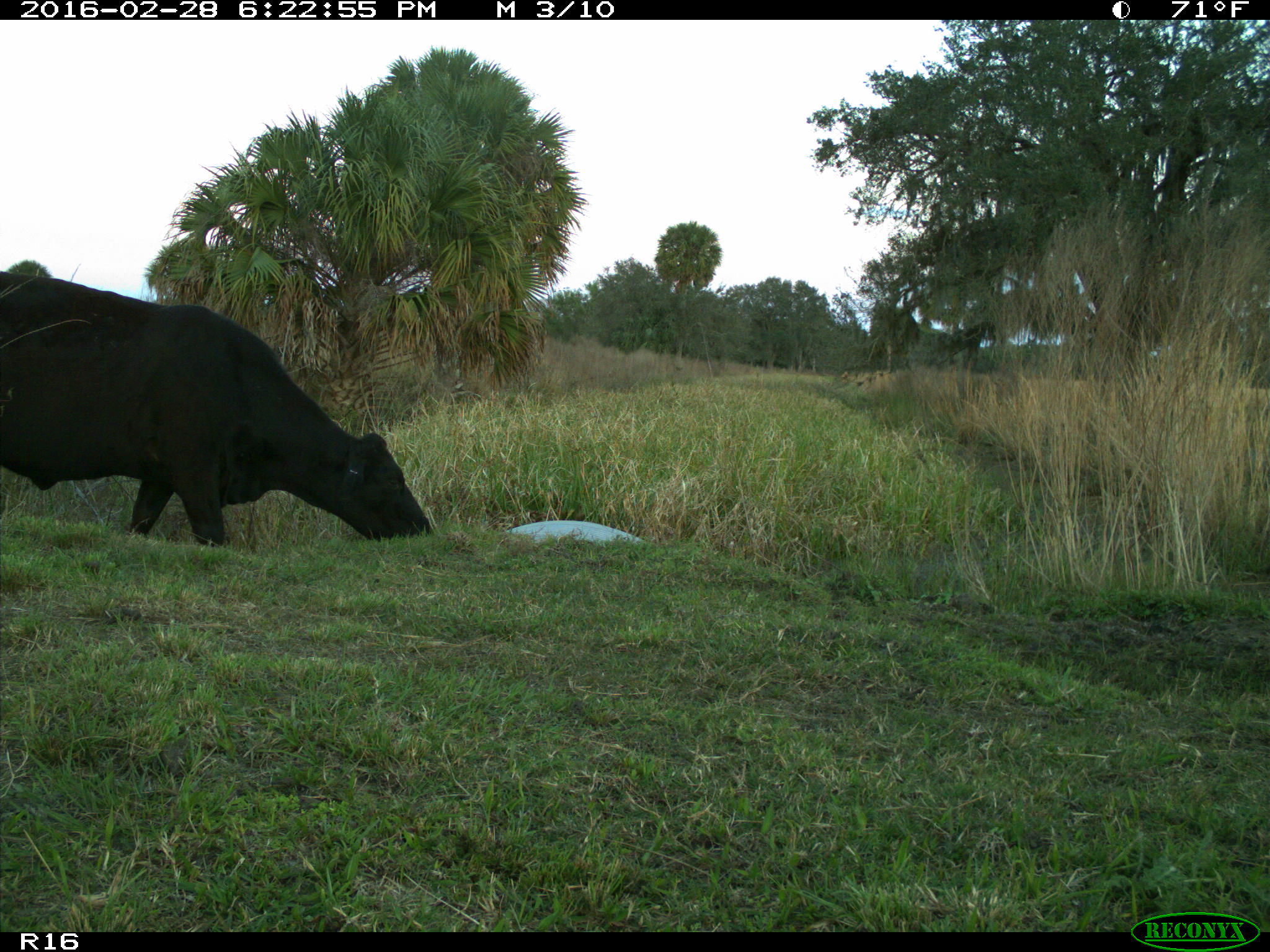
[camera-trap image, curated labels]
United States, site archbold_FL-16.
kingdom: Animalia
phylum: Chordata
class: Mammalia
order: Artiodactyla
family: Bovidae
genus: Bos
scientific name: Bos taurus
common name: domestic cow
Bos taurus (domestic cow).